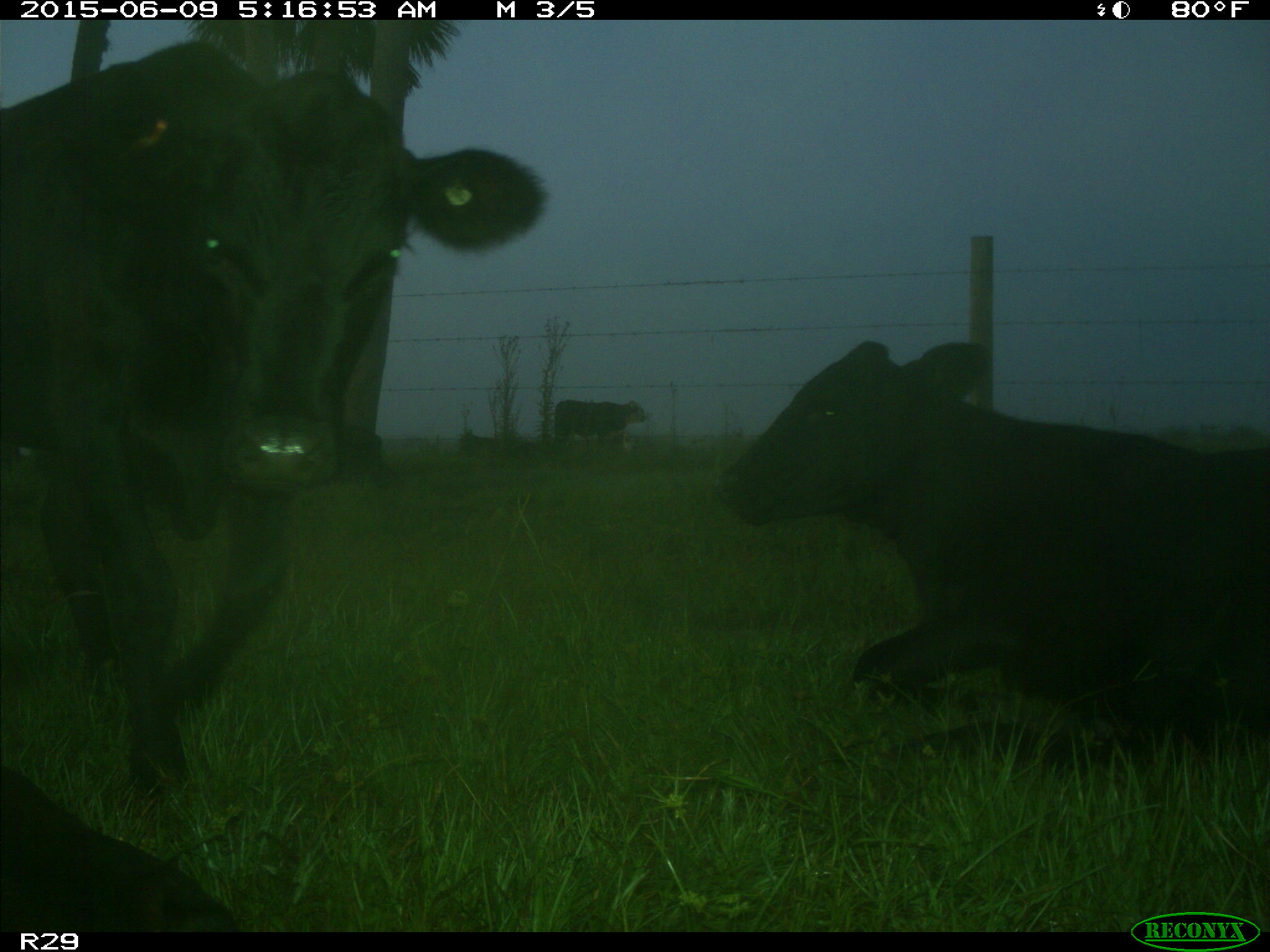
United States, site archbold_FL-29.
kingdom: Animalia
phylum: Chordata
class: Mammalia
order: Artiodactyla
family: Bovidae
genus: Bos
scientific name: Bos taurus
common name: domestic cow